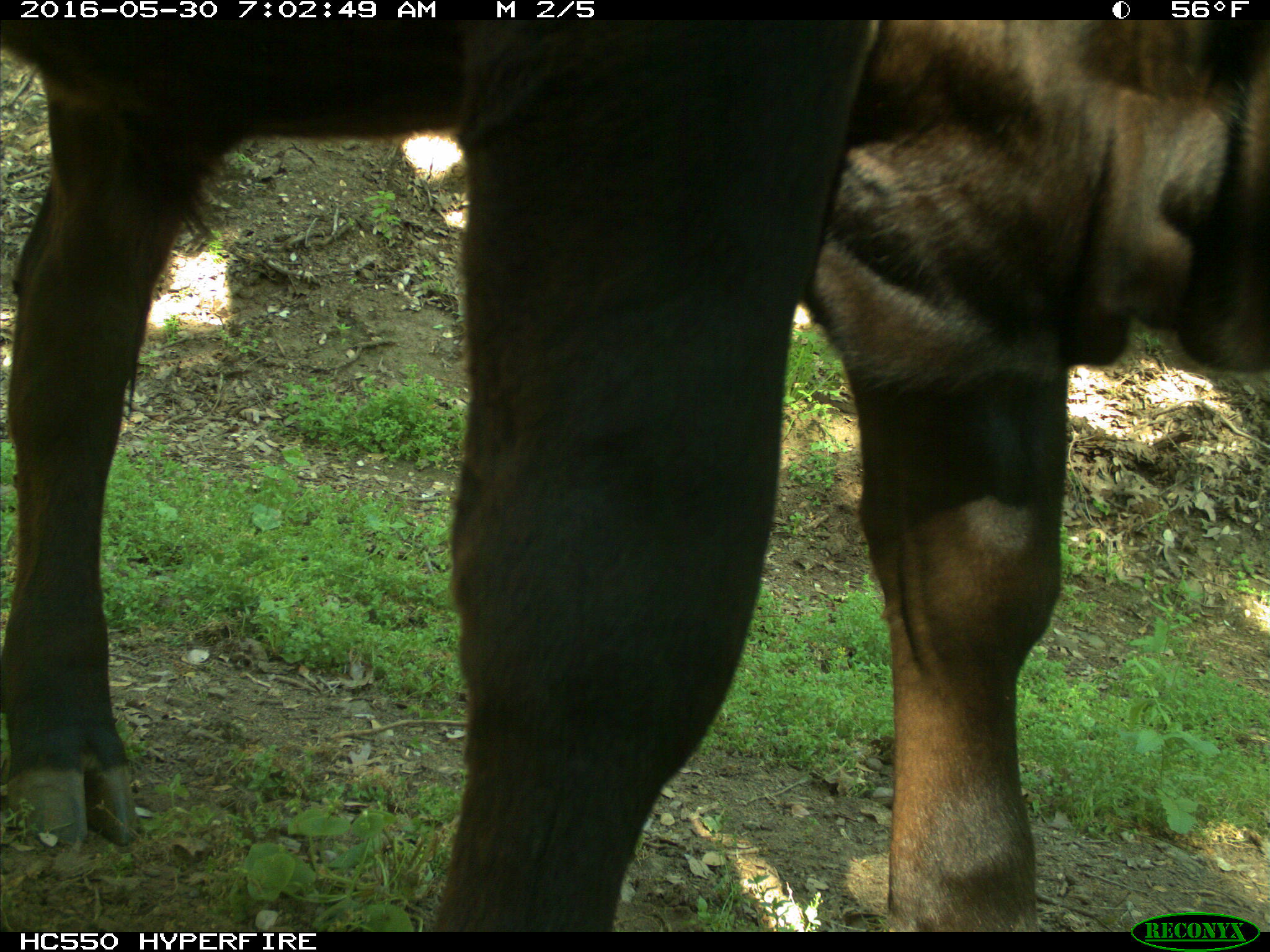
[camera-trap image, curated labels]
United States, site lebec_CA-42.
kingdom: Animalia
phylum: Chordata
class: Mammalia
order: Artiodactyla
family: Bovidae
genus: Bos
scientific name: Bos taurus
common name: domestic cow